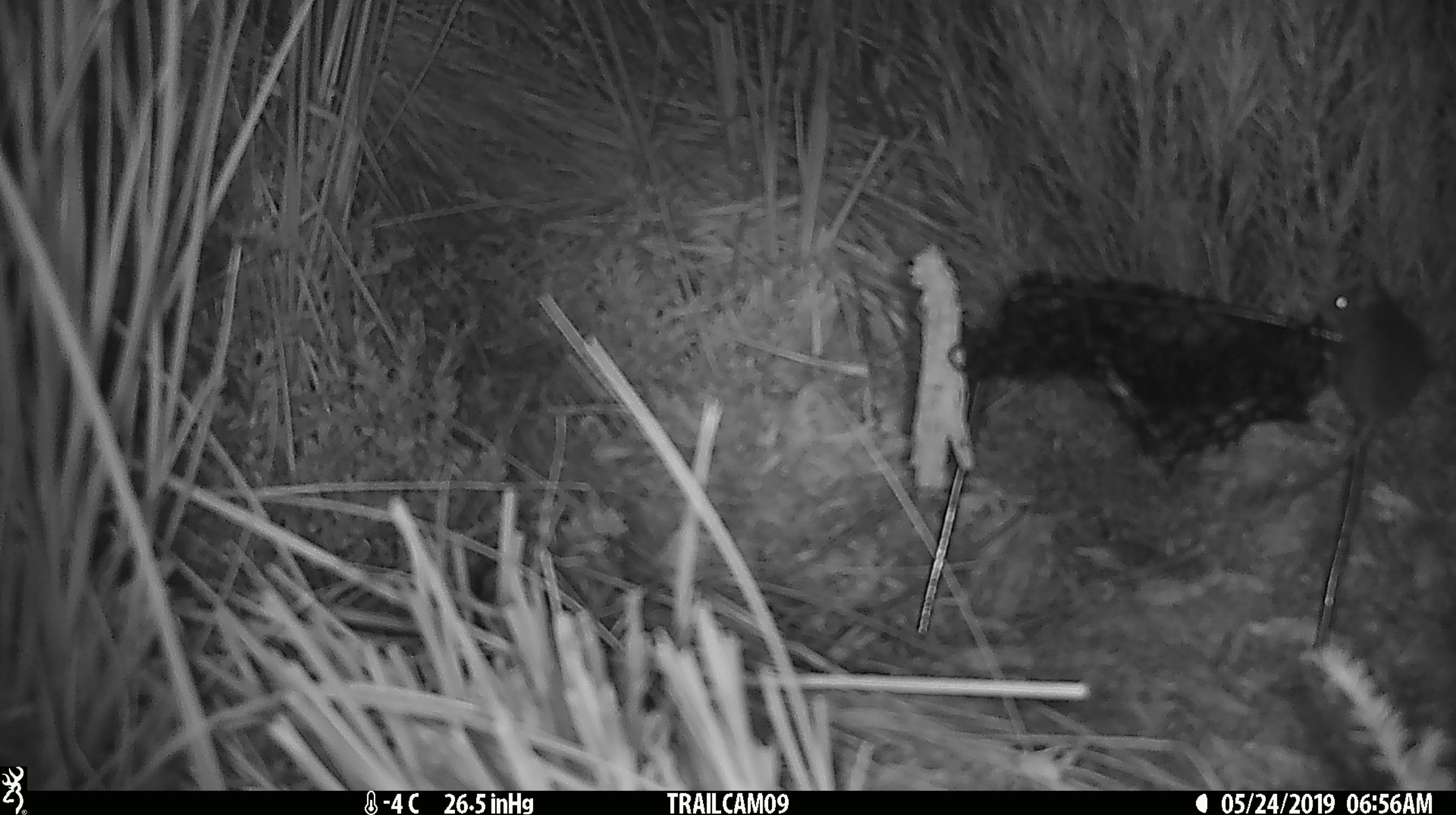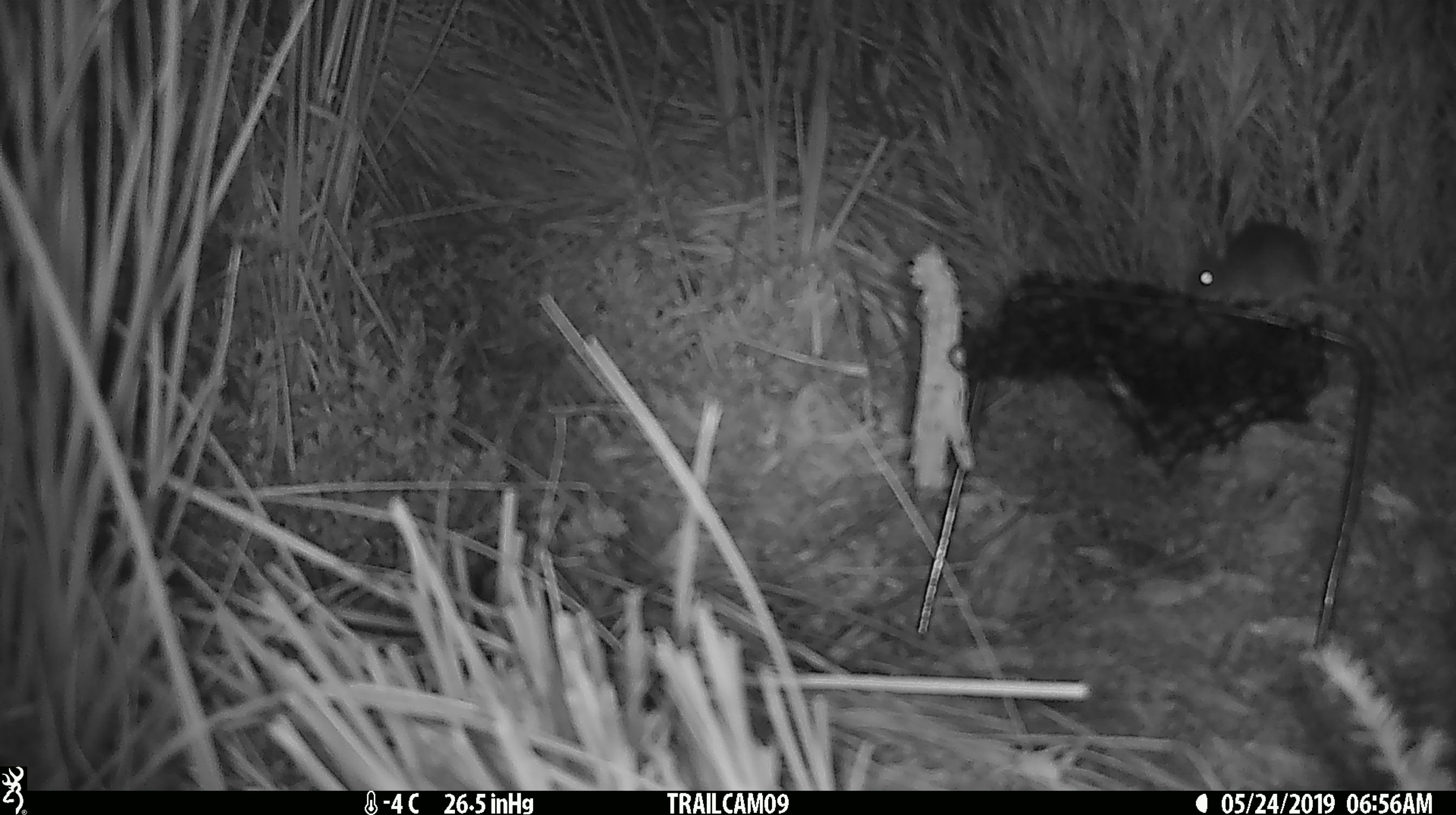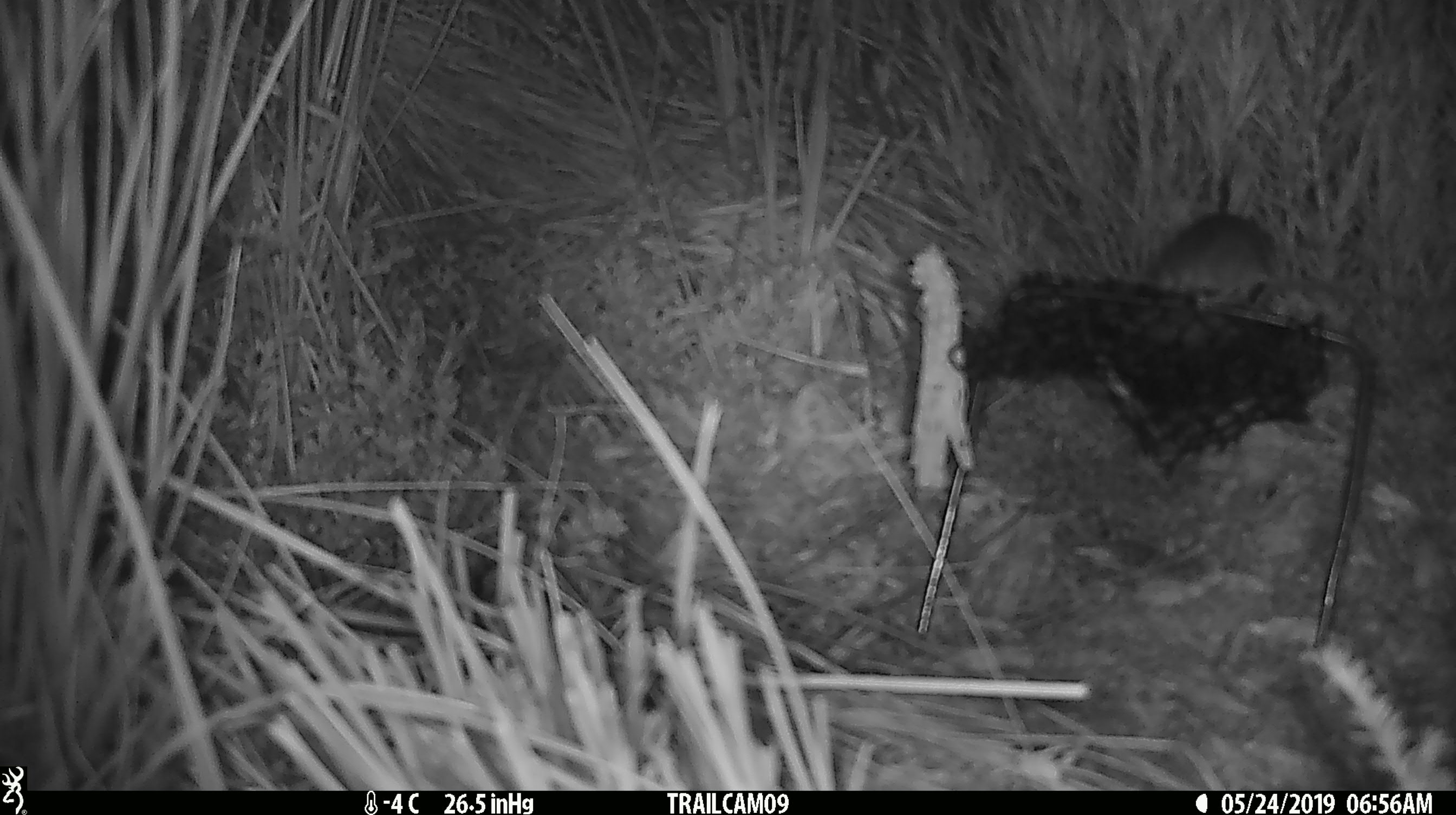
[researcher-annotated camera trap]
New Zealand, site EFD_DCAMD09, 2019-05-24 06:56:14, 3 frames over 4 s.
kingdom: Animalia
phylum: Chordata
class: Mammalia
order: Rodentia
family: Muridae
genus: Mus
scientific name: Mus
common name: mouse